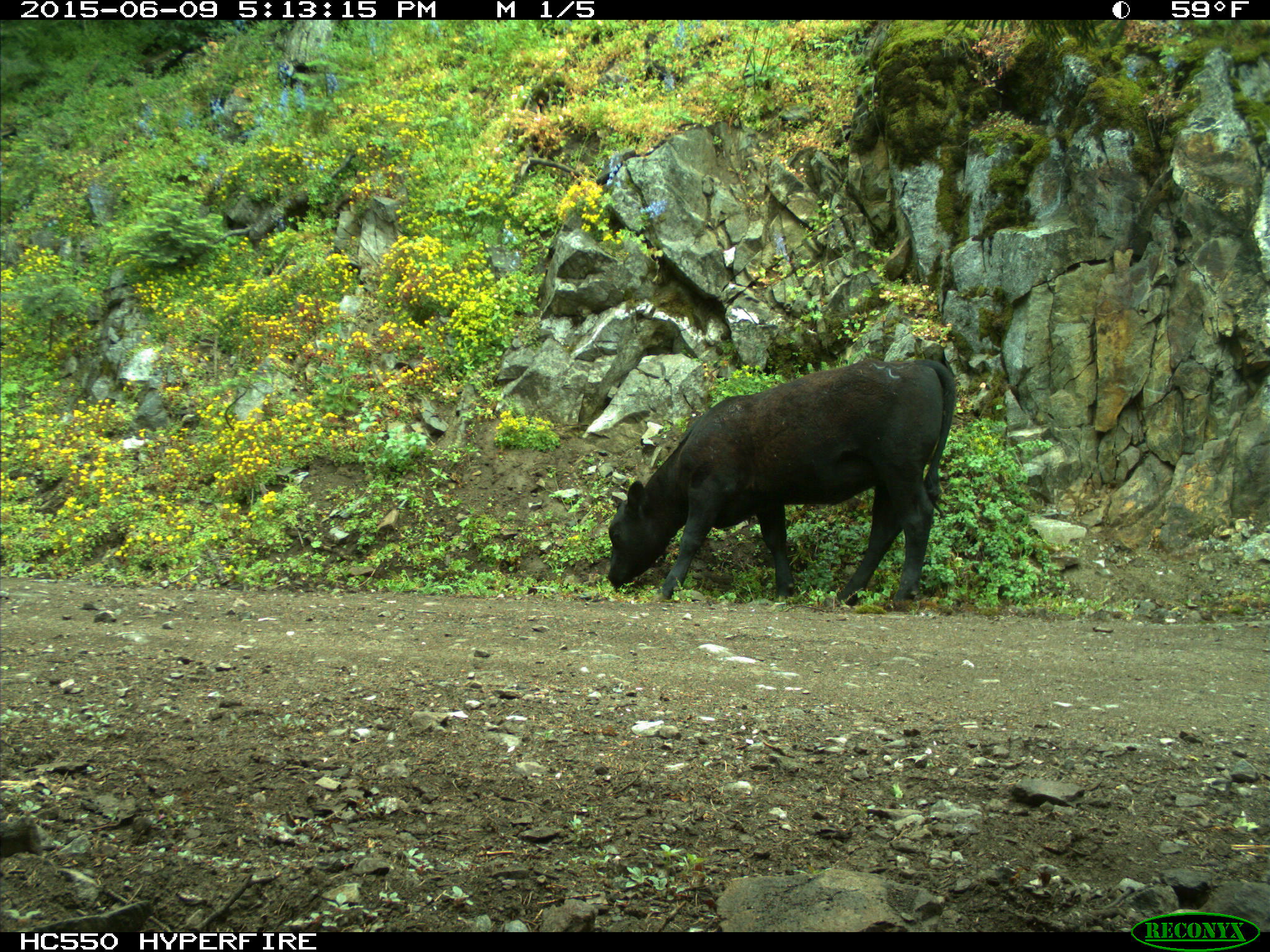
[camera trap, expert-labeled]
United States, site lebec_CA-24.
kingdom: Animalia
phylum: Chordata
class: Mammalia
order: Artiodactyla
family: Bovidae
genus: Bos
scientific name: Bos taurus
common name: domestic cow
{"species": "Bos taurus (domestic cow)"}